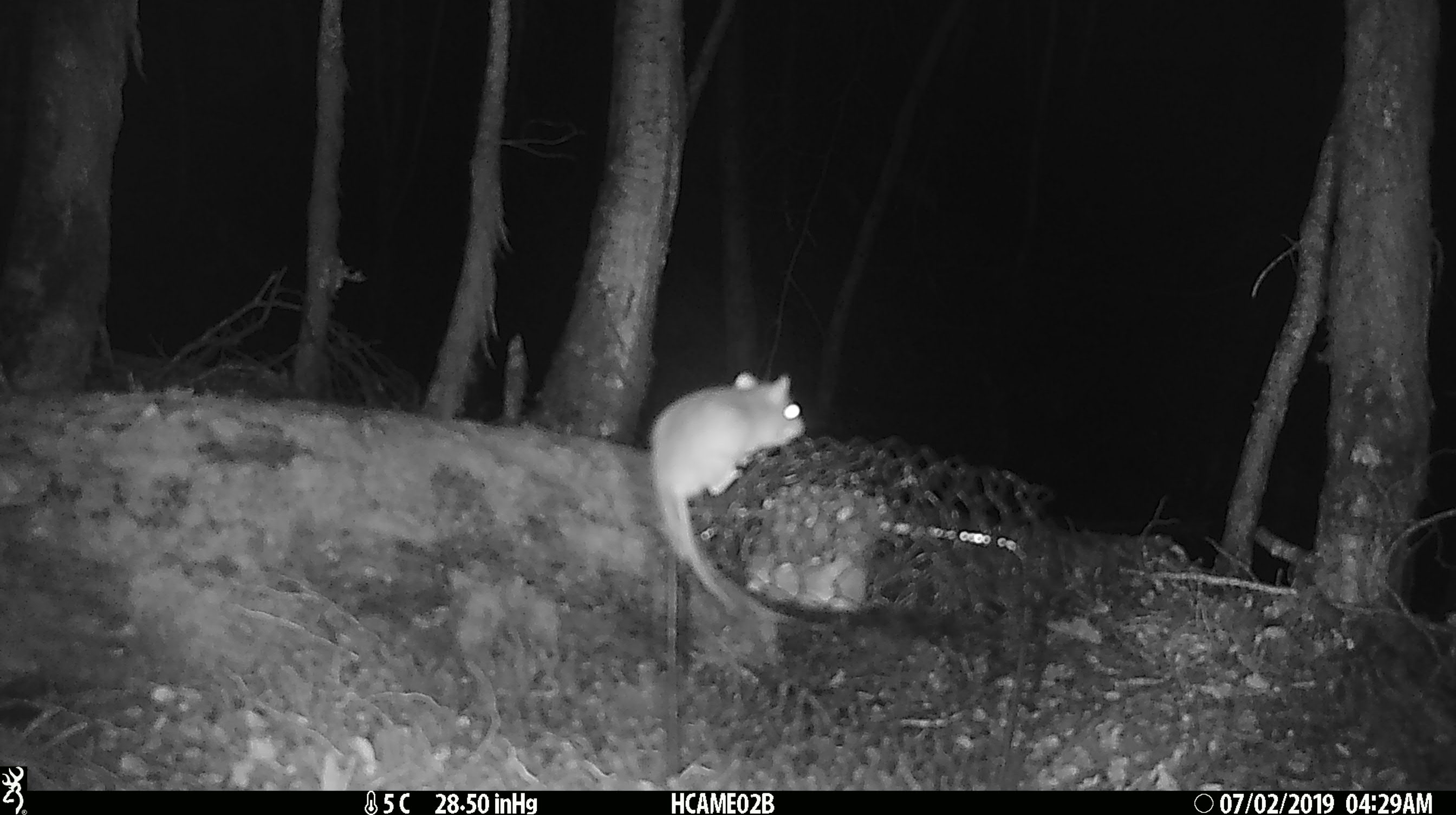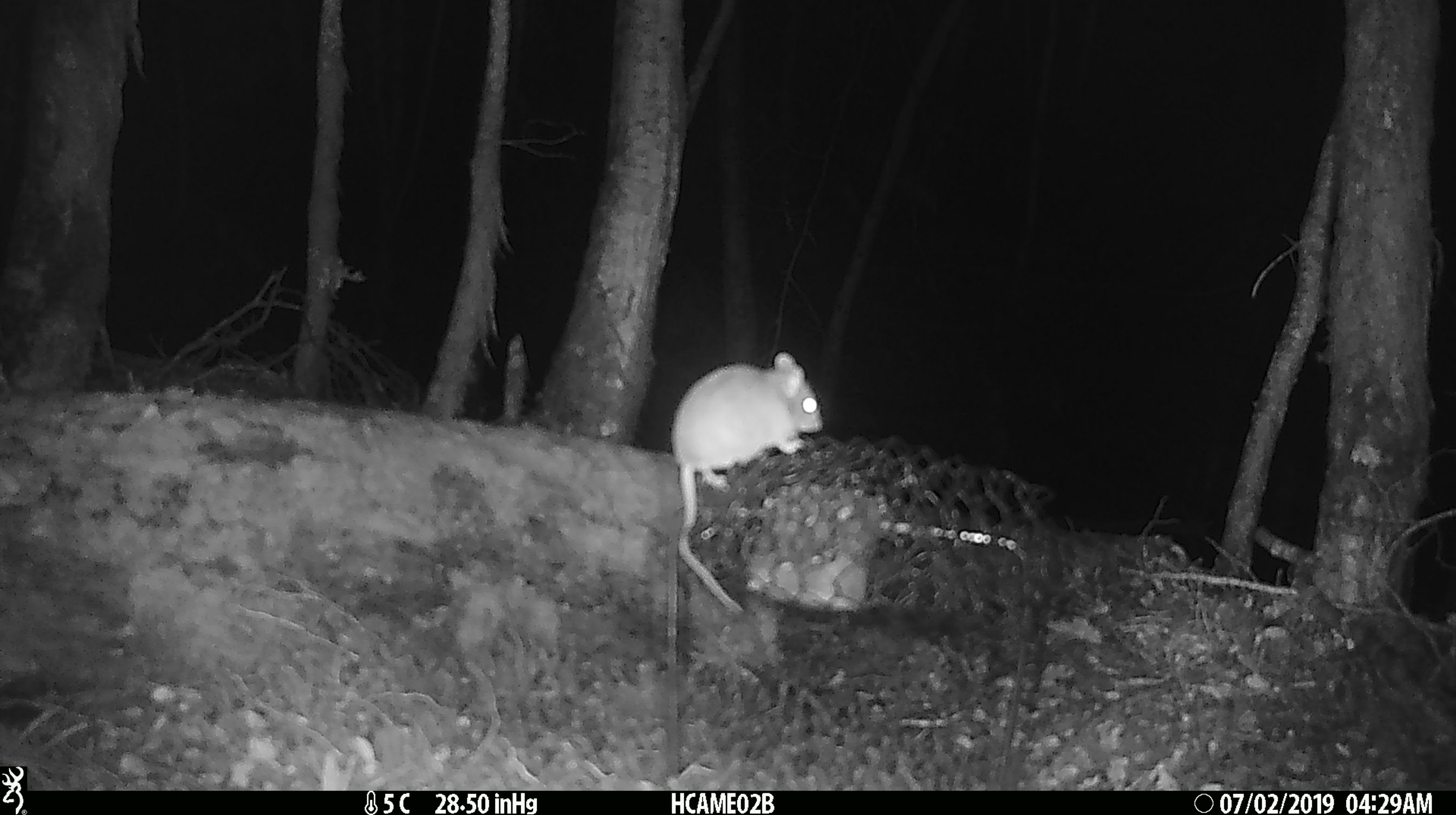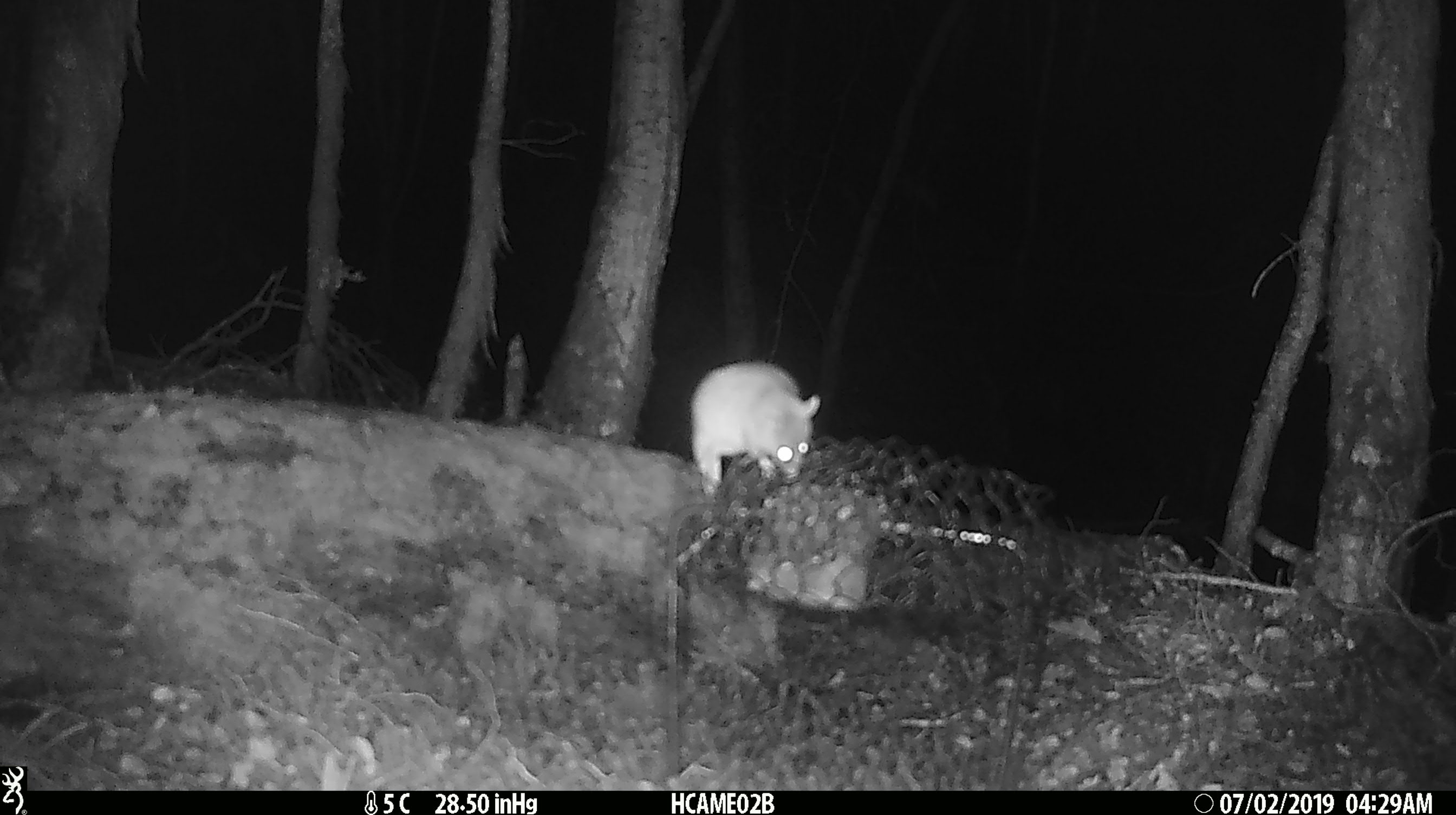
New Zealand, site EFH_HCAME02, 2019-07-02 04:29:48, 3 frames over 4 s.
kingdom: Animalia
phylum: Chordata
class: Mammalia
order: Rodentia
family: Muridae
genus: Mus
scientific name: Mus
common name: mouse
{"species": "mouse (Mus)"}